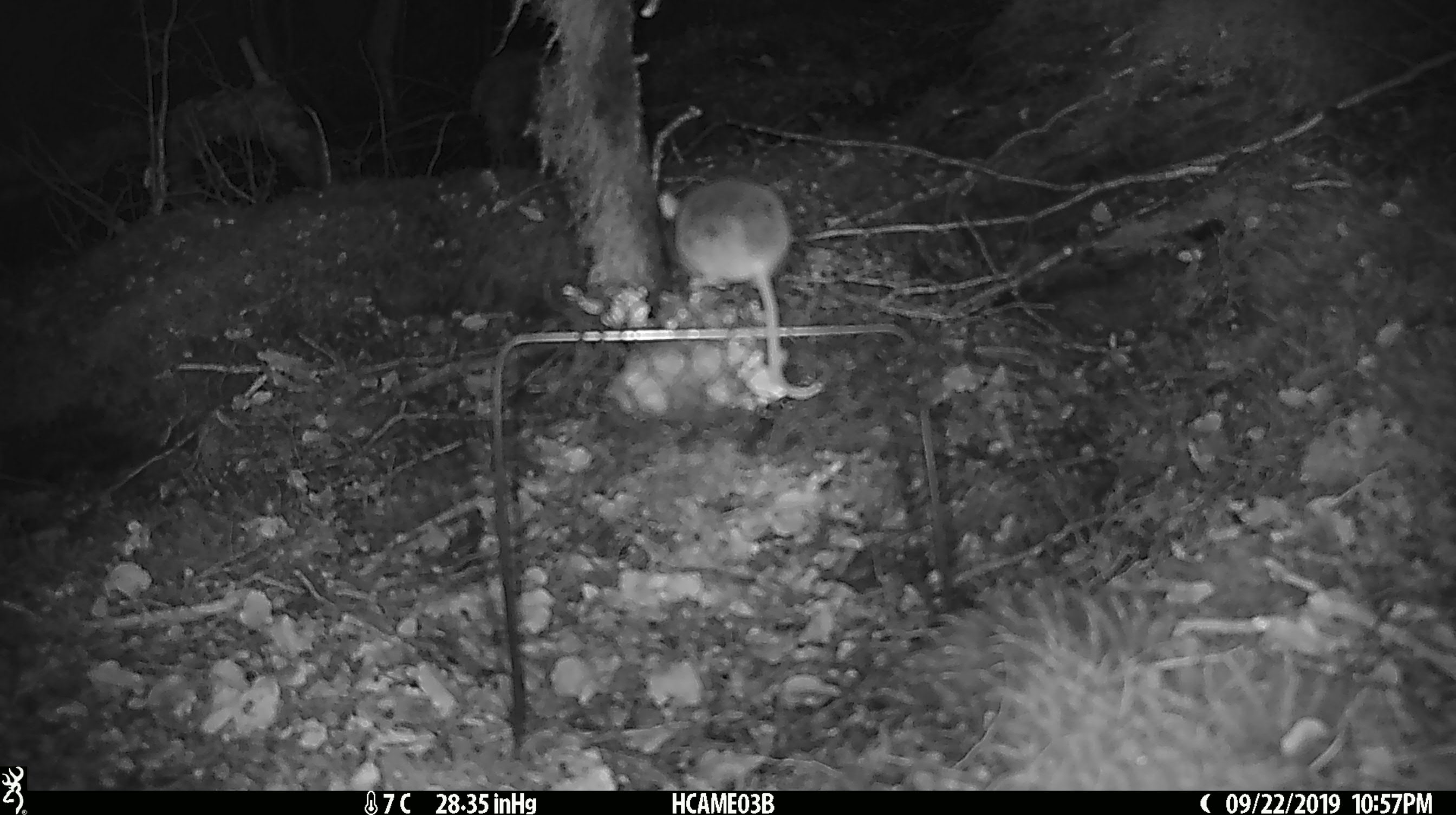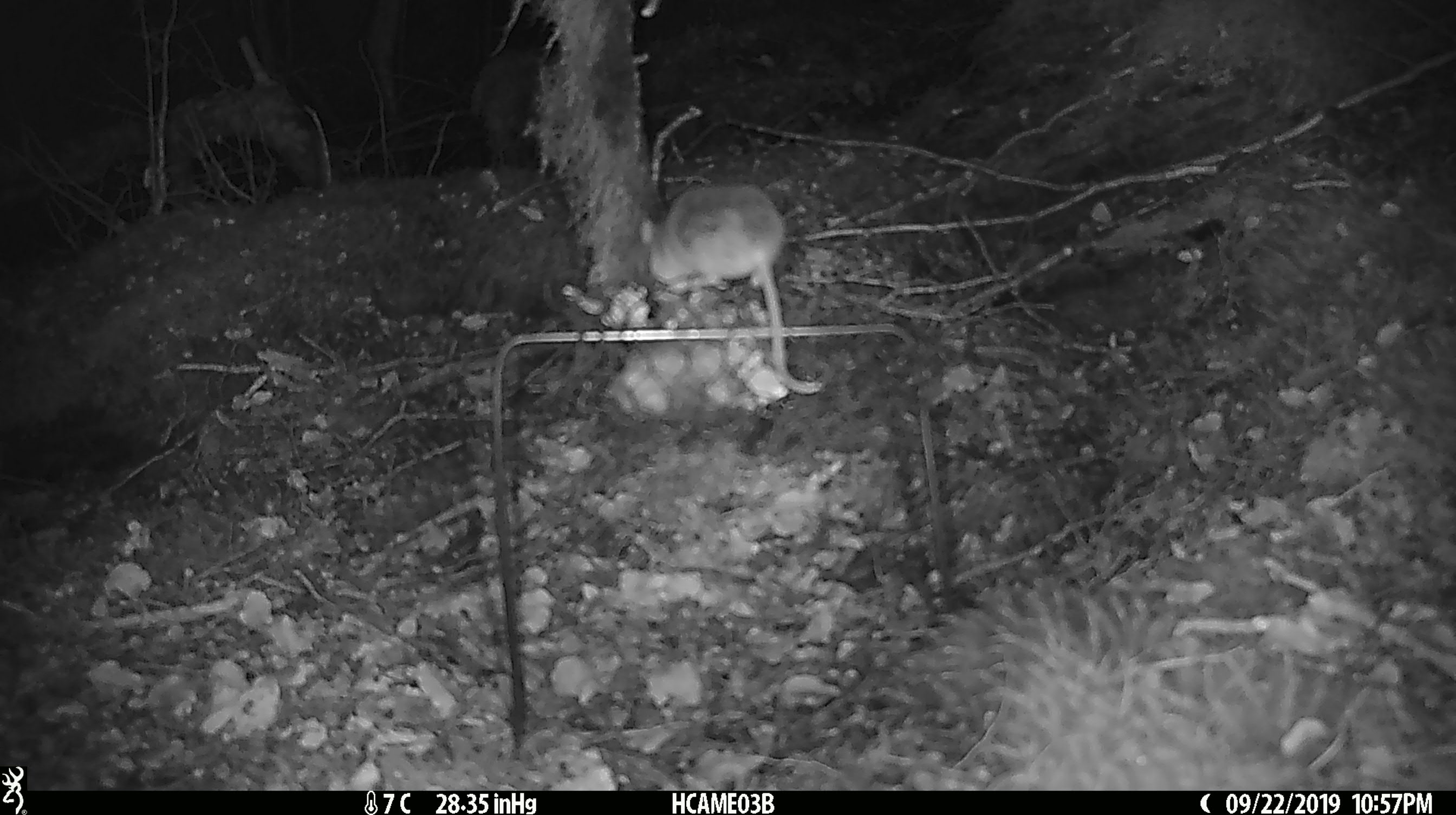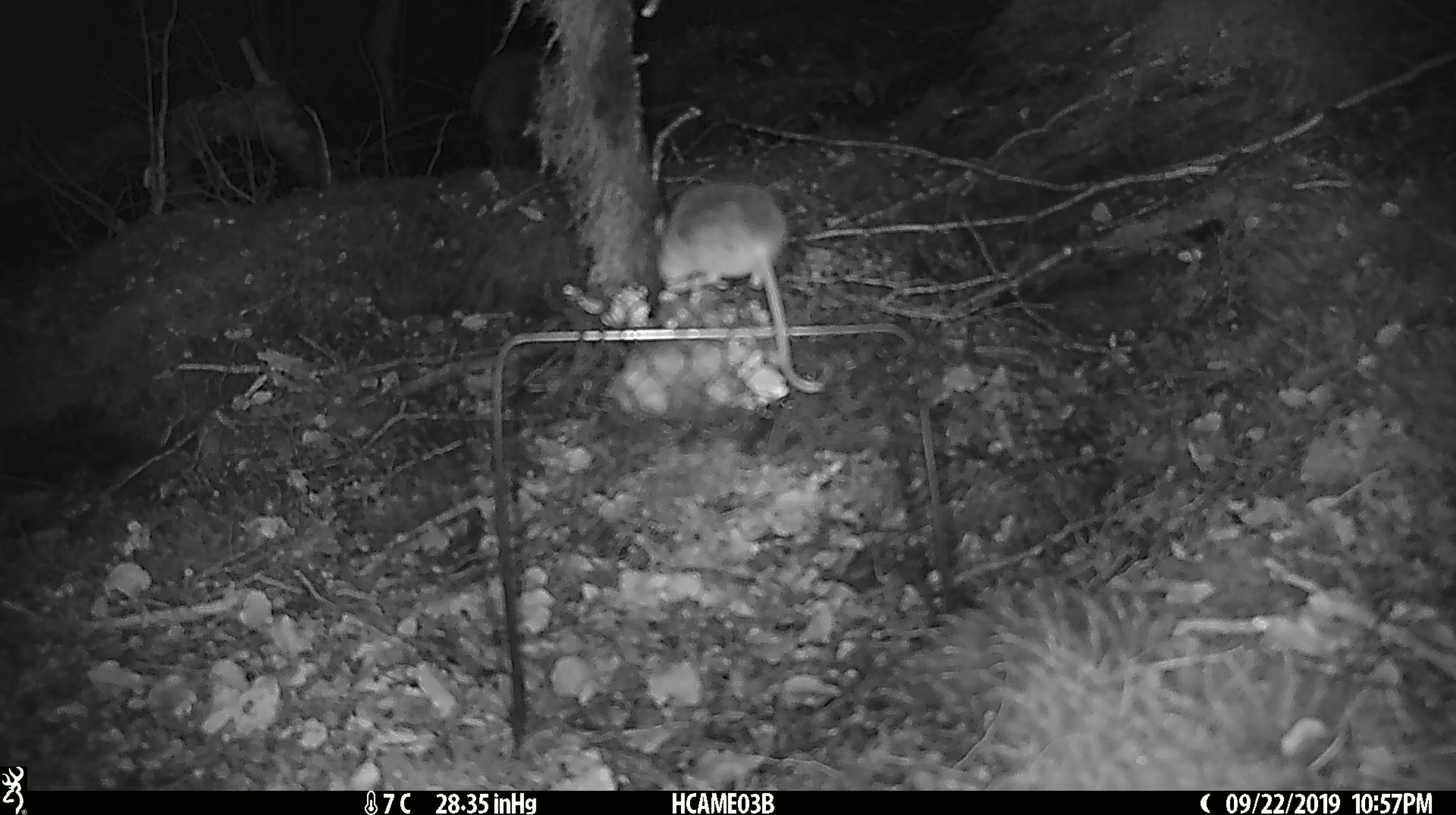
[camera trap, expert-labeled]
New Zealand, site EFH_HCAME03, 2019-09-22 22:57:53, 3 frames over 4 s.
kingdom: Animalia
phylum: Chordata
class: Mammalia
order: Rodentia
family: Muridae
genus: Mus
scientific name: Mus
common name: mouse